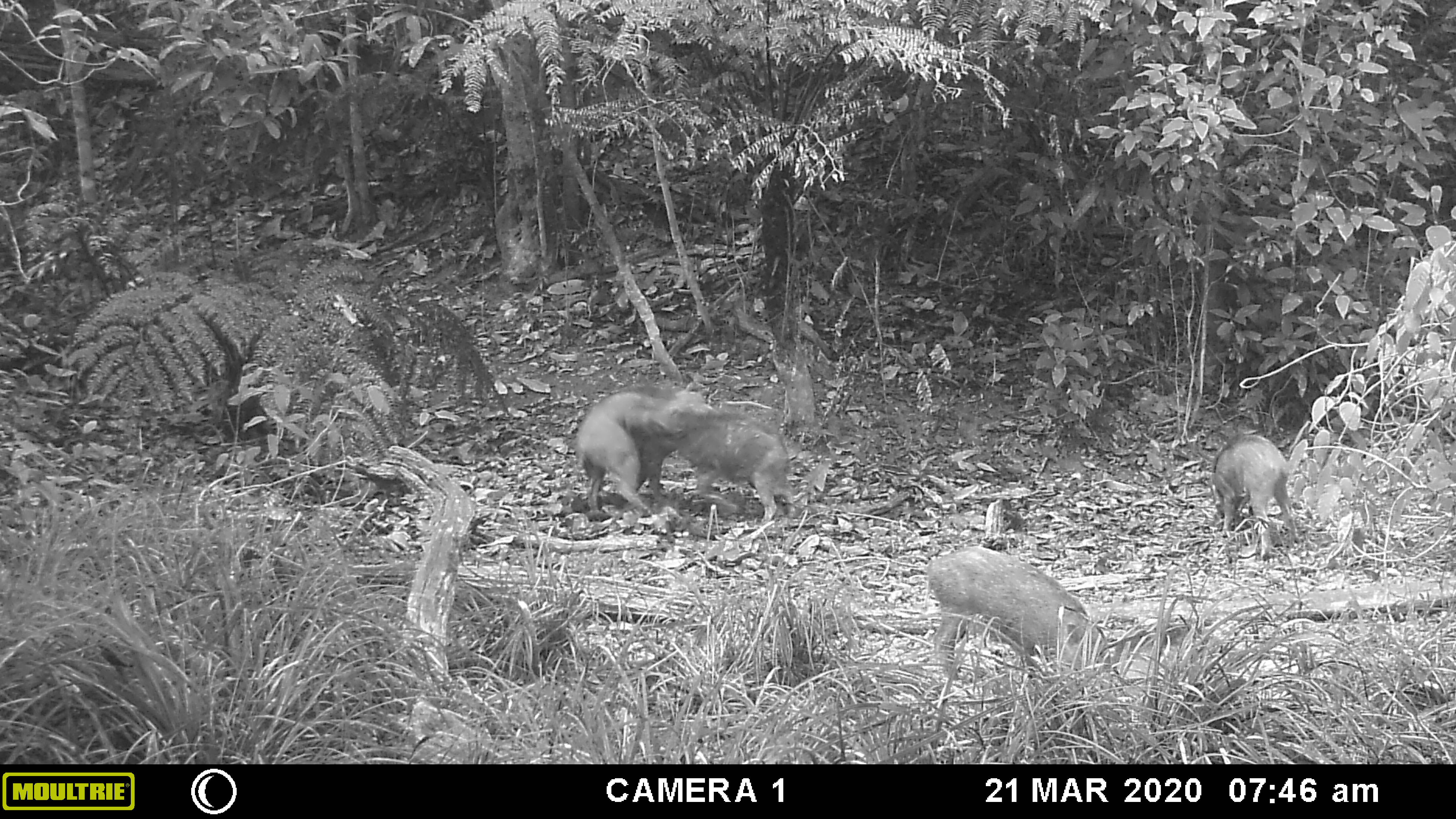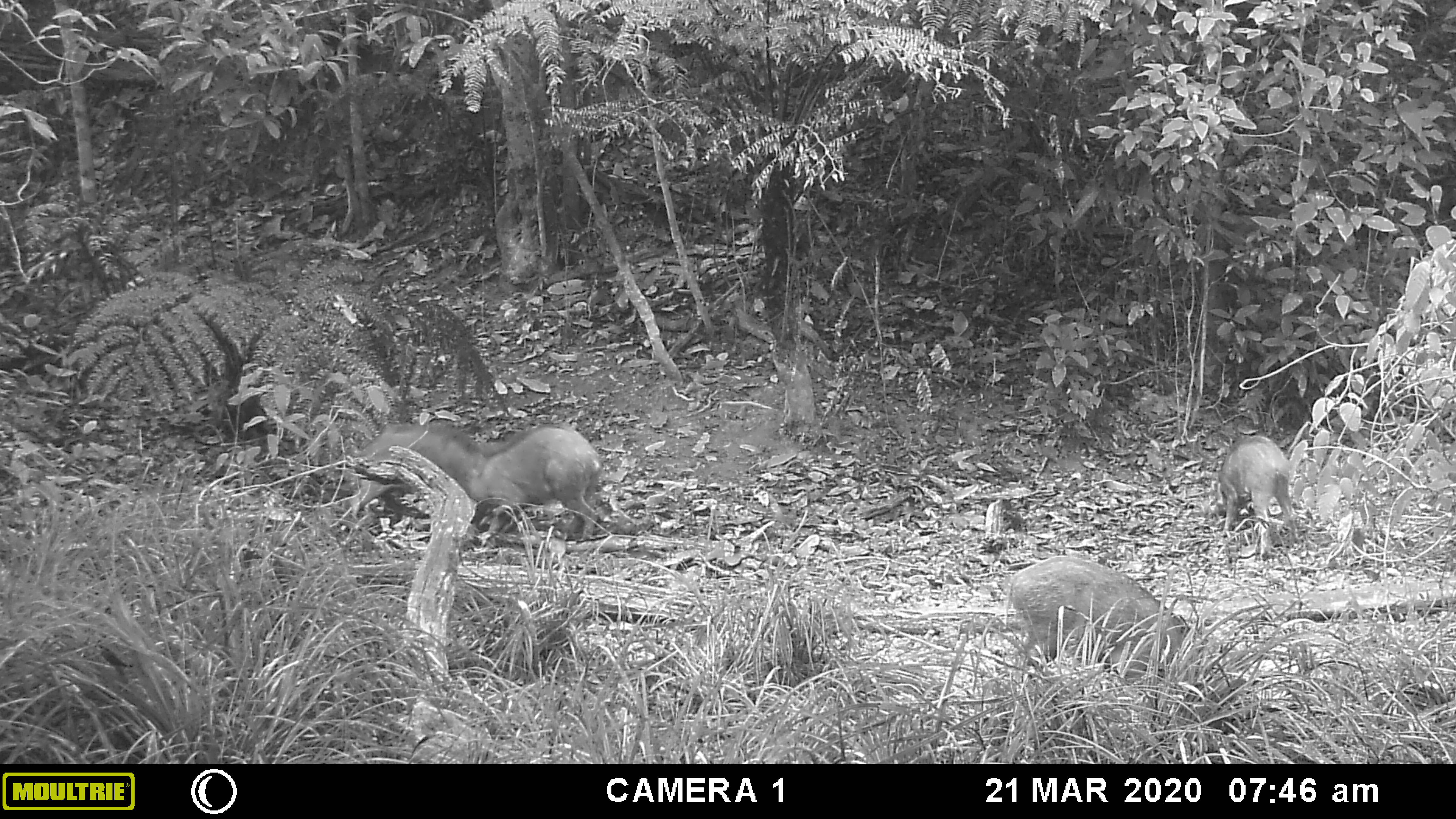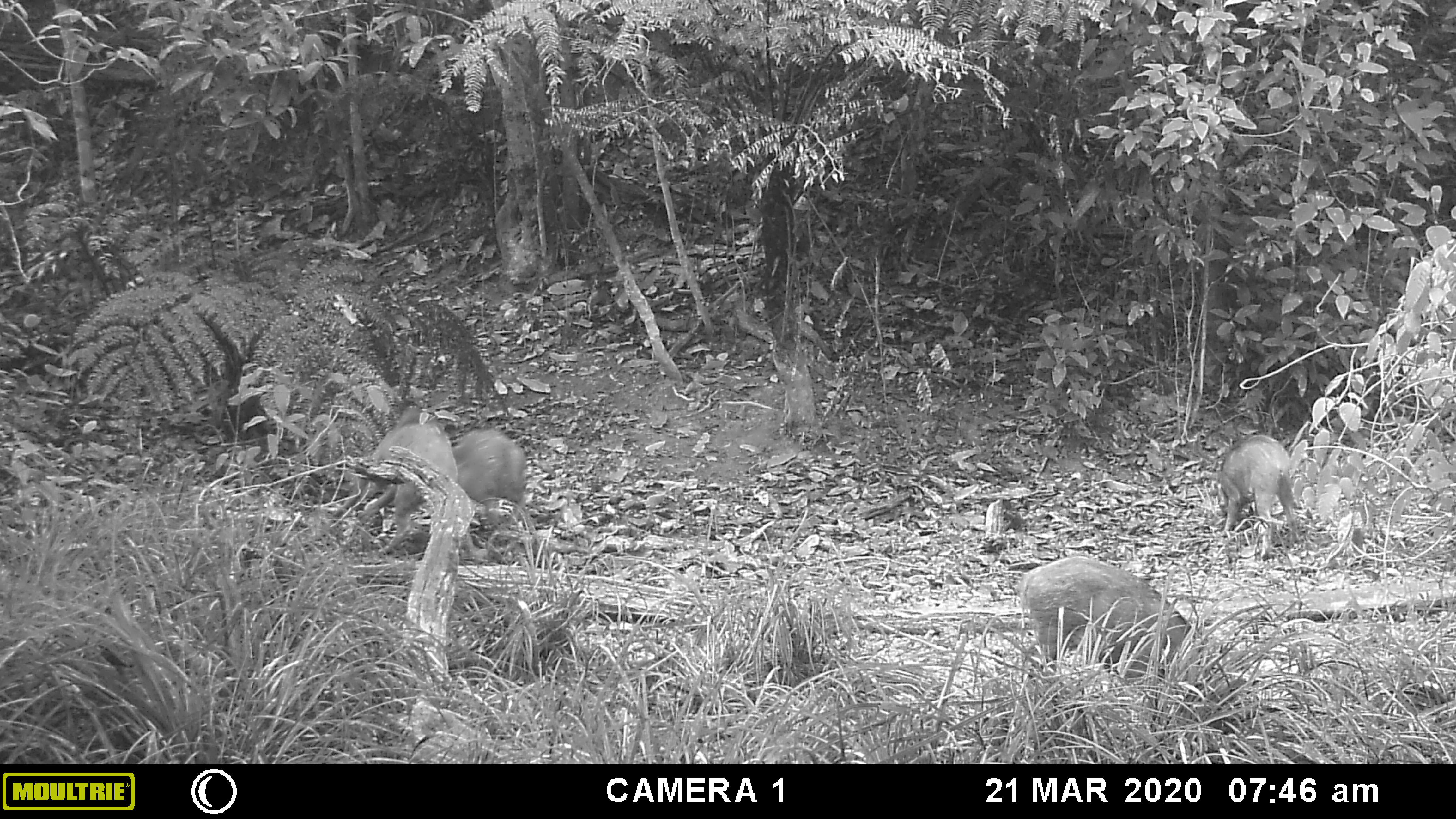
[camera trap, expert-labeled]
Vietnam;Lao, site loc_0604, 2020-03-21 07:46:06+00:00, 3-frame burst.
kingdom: Animalia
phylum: Chordata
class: Mammalia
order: Artiodactyla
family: Suidae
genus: Sus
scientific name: Sus scrofa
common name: eurasian wild pig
Eurasian wild pig (Sus scrofa). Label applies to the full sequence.